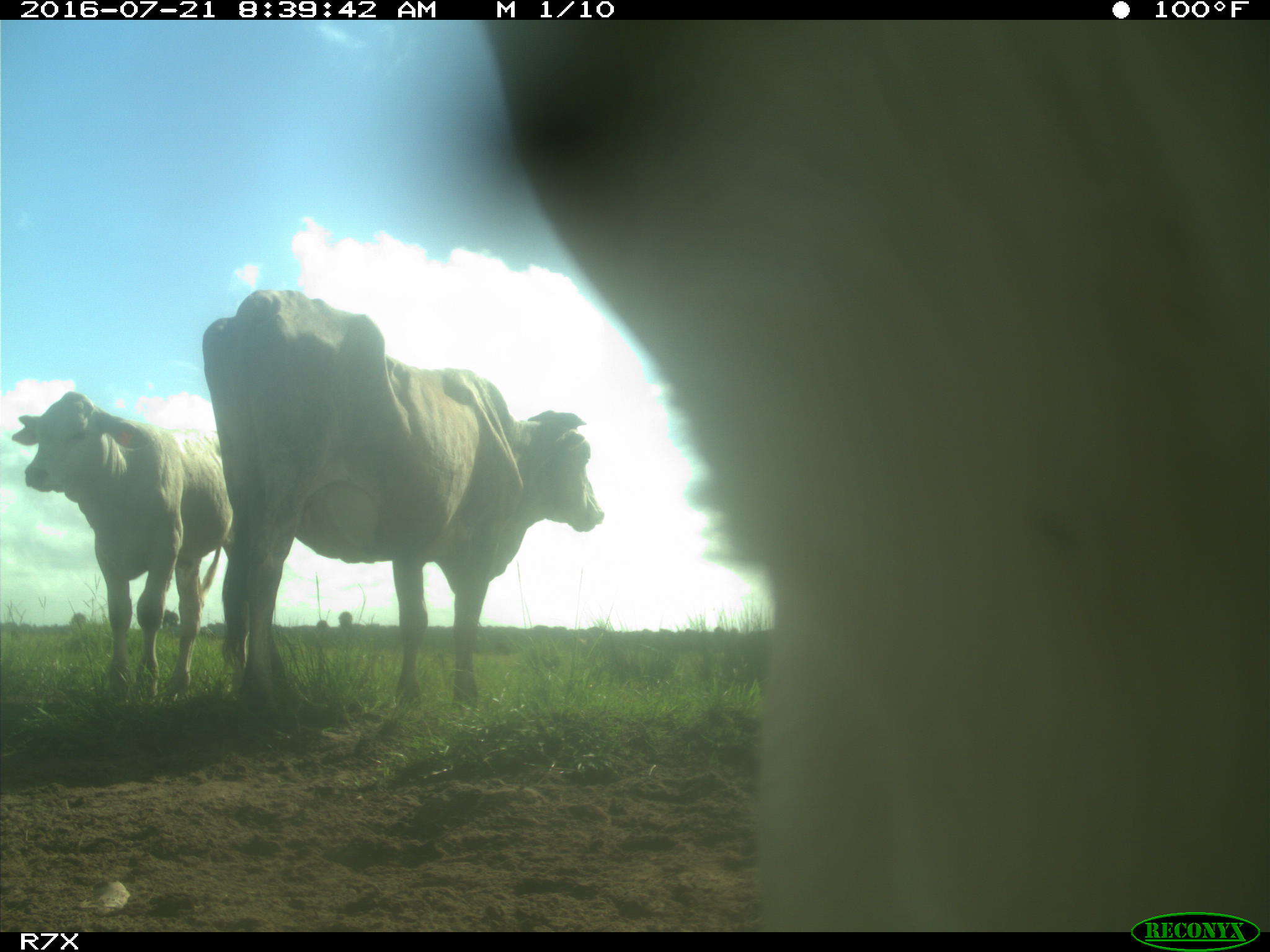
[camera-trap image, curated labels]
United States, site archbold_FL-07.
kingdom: Animalia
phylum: Chordata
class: Mammalia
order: Artiodactyla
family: Bovidae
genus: Bos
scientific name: Bos taurus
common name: domestic cow